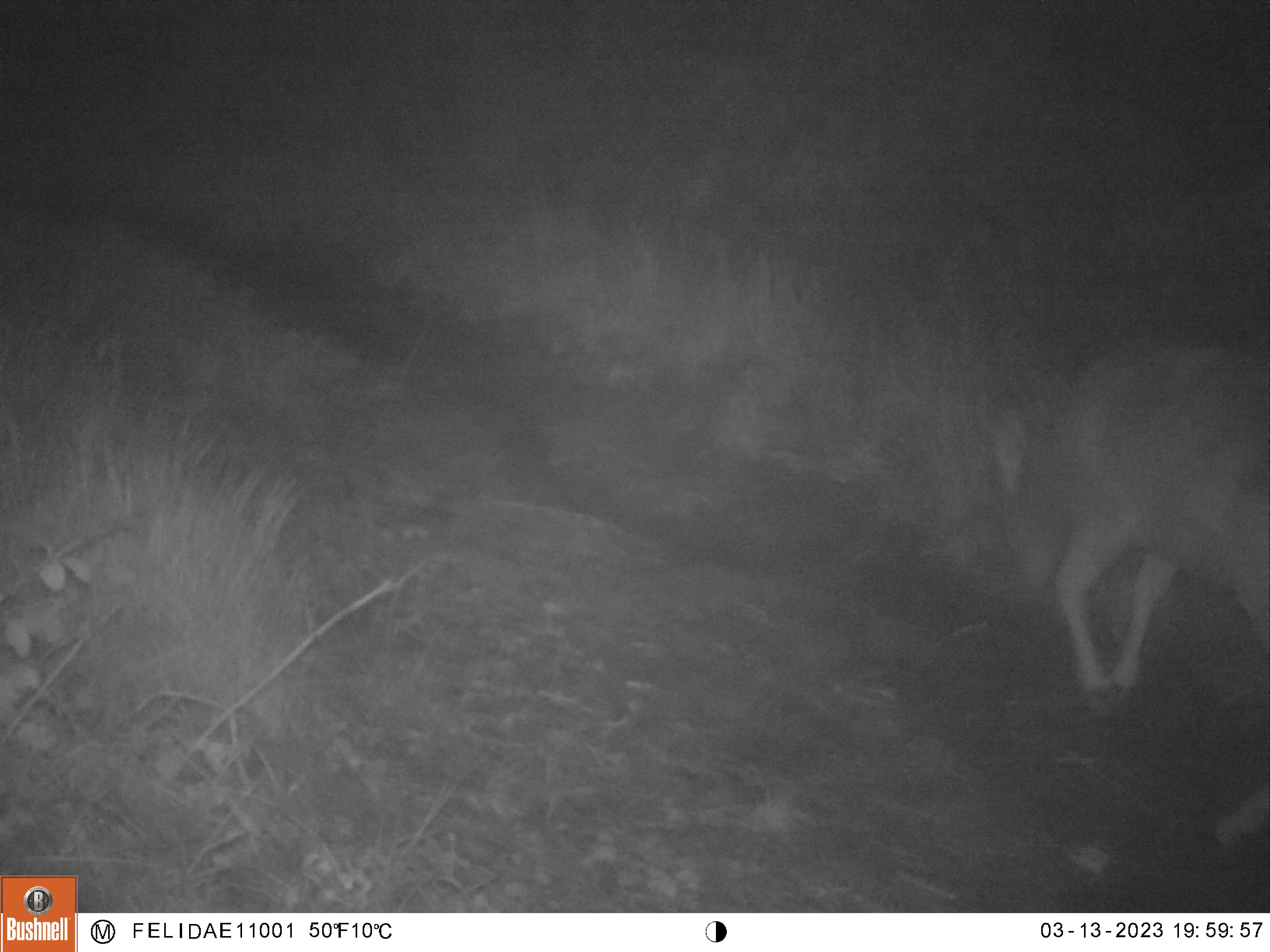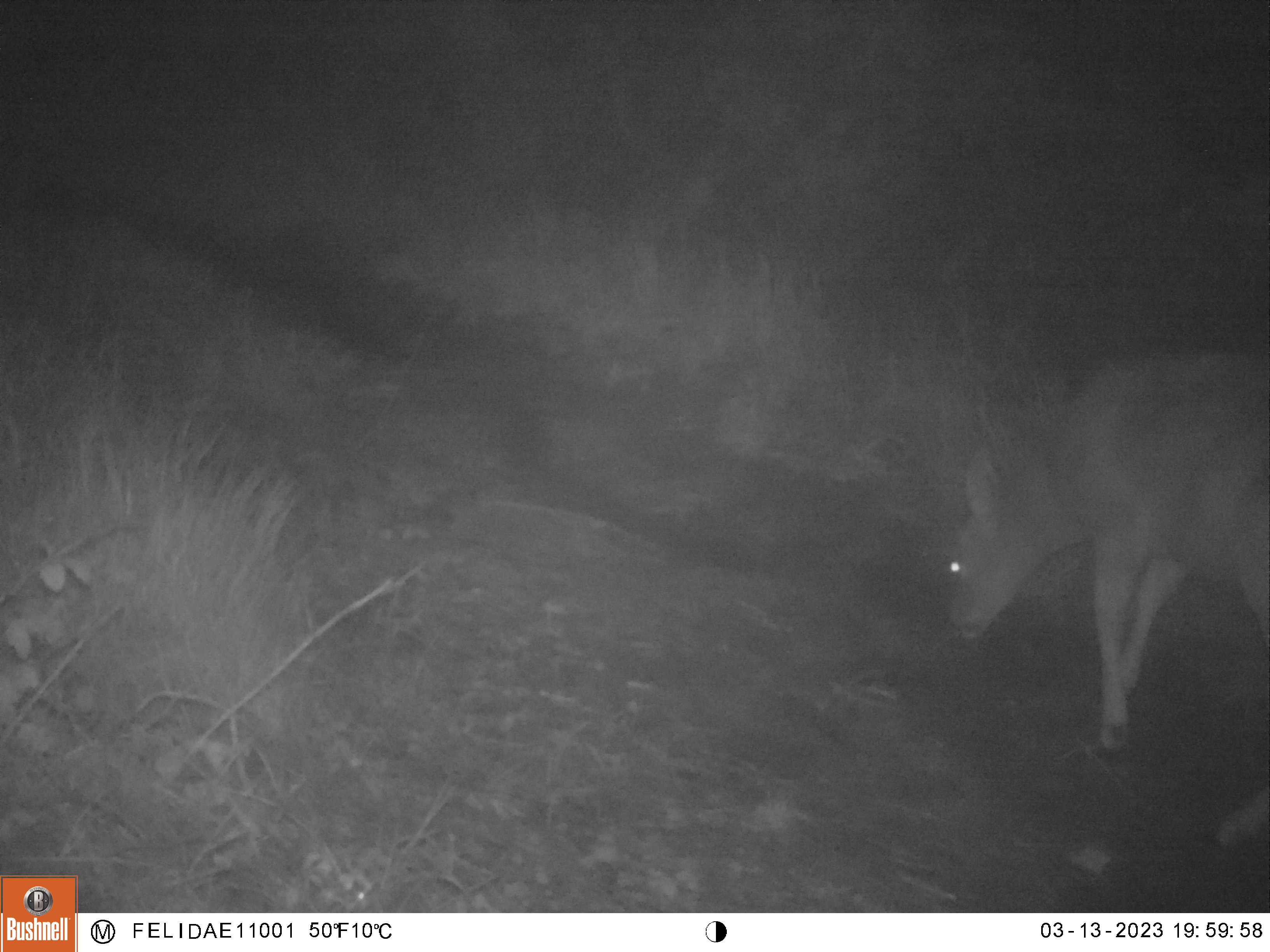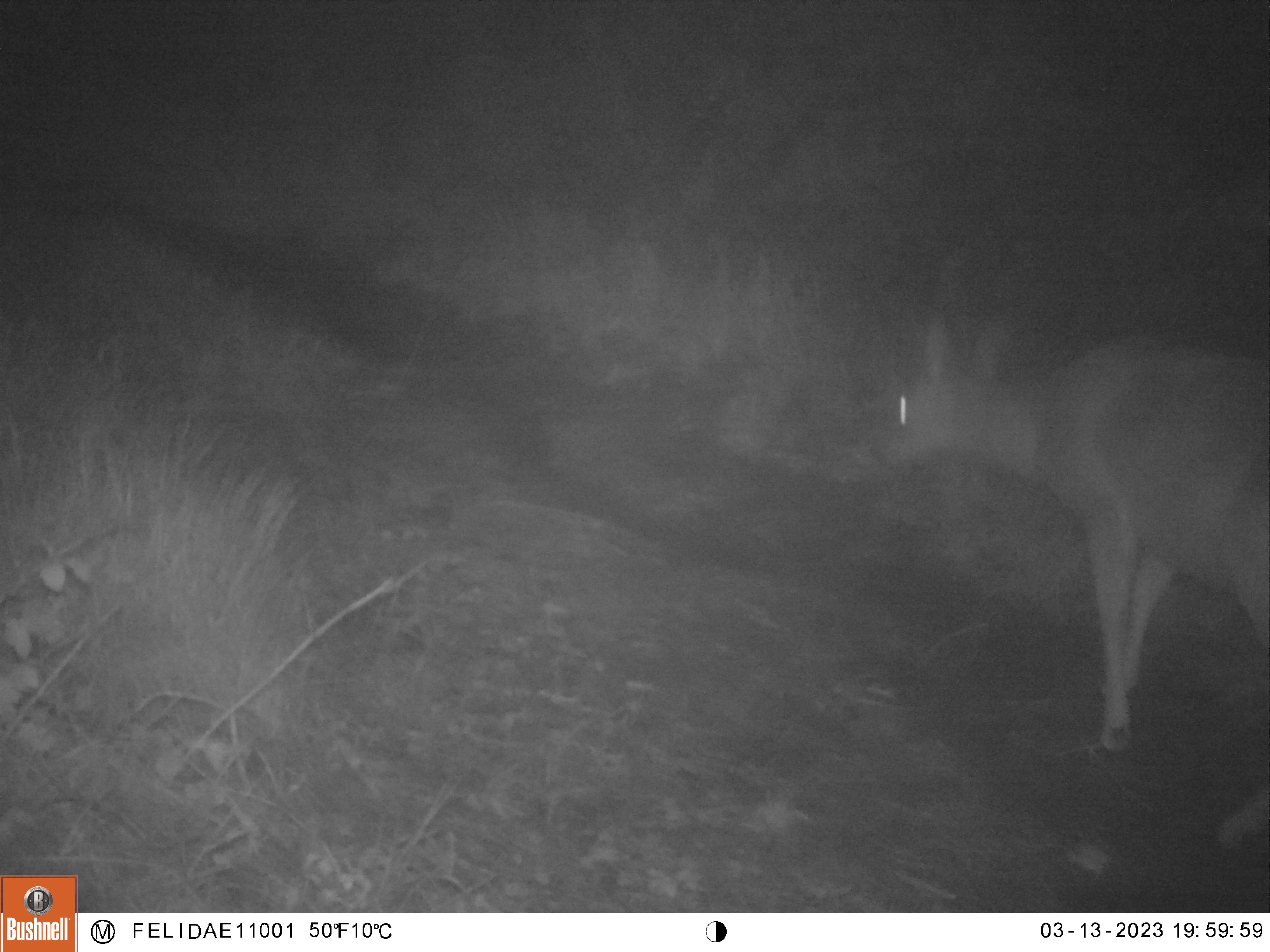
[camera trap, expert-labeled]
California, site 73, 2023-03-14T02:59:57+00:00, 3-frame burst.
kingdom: Animalia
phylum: Chordata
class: Mammalia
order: Artiodactyla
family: Cervidae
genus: Odocoileus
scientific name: Odocoileus hemionus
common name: mule deer